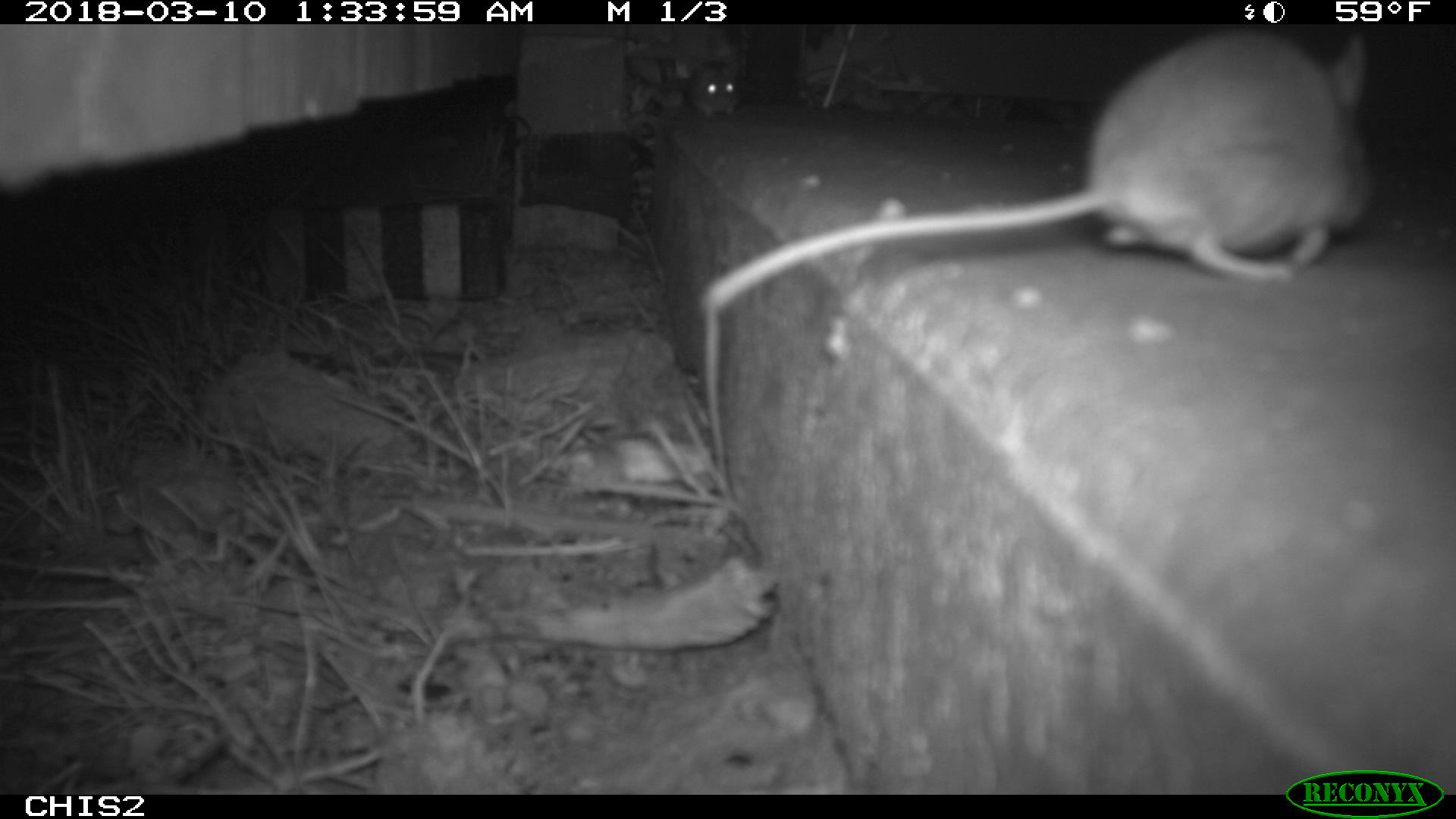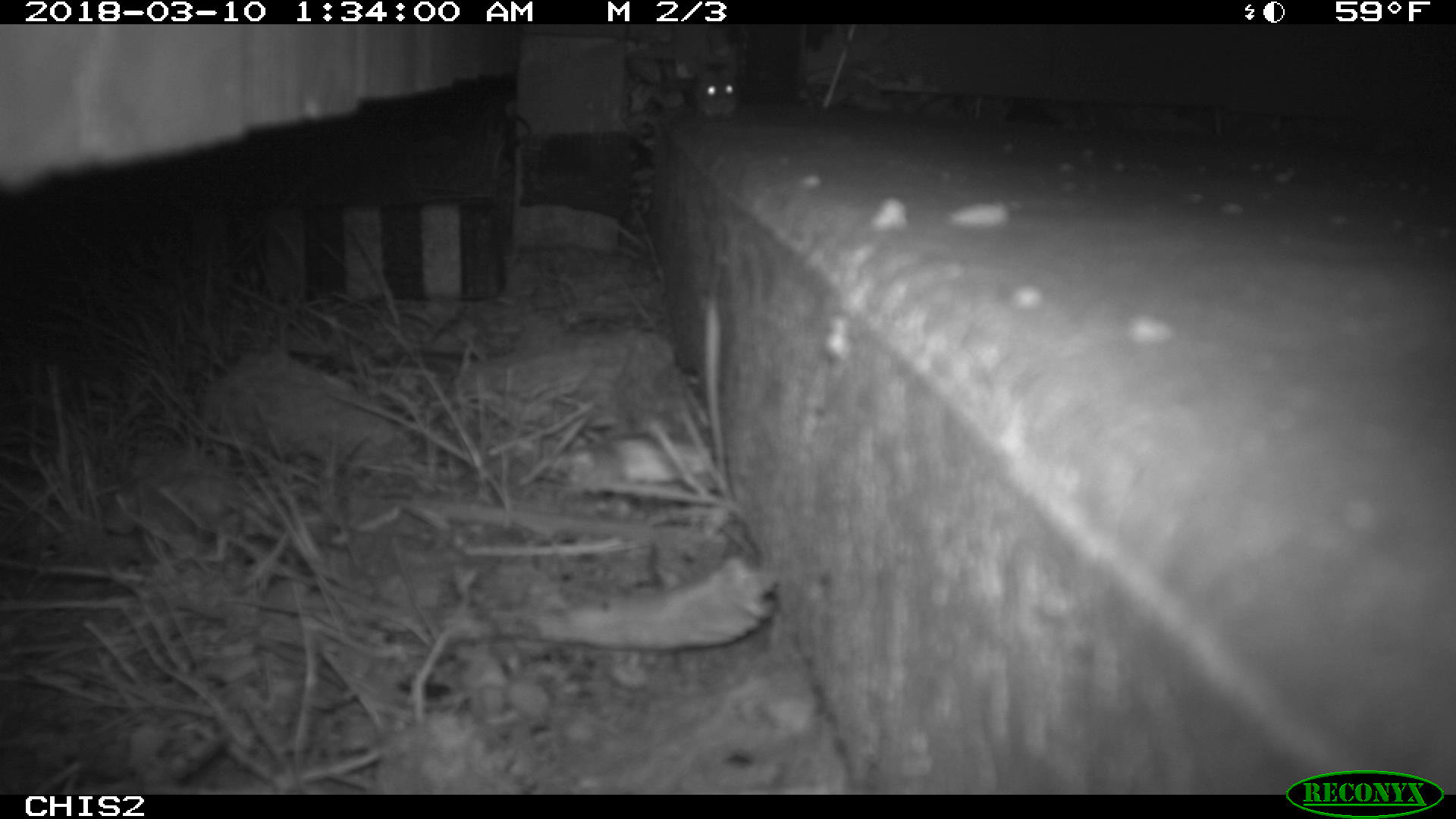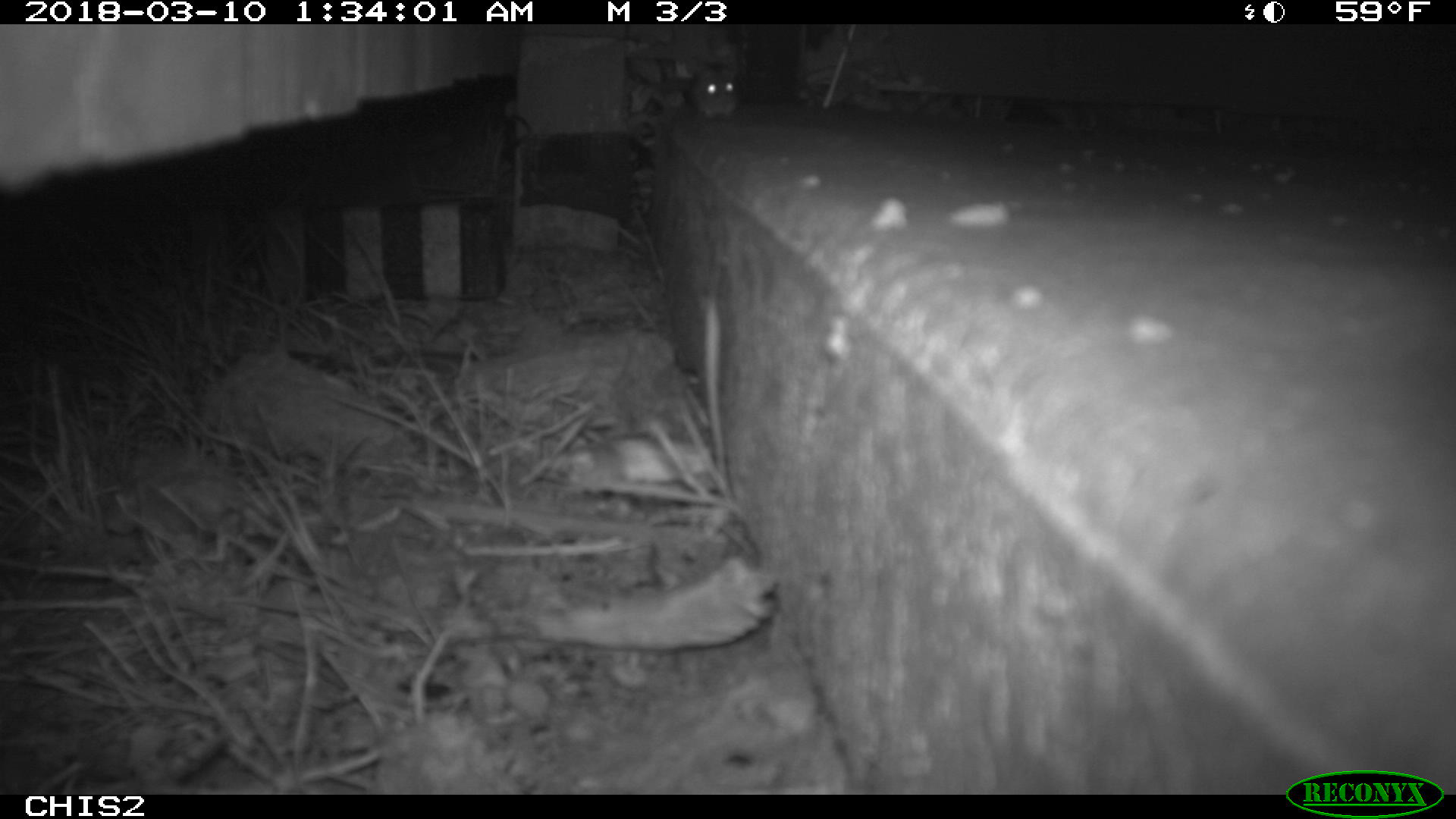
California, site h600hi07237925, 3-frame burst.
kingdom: Animalia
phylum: Chordata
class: Mammalia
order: Rodentia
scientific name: Rodentia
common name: rodent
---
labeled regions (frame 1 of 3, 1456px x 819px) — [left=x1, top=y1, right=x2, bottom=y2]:
rodent: [left=699, top=24, right=1376, bottom=315]; [left=660, top=59, right=742, bottom=121]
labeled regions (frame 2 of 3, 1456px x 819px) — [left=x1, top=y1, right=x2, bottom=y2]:
rodent: [left=693, top=61, right=740, bottom=127]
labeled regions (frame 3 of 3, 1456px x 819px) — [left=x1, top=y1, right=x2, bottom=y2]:
rodent: [left=685, top=61, right=742, bottom=123]